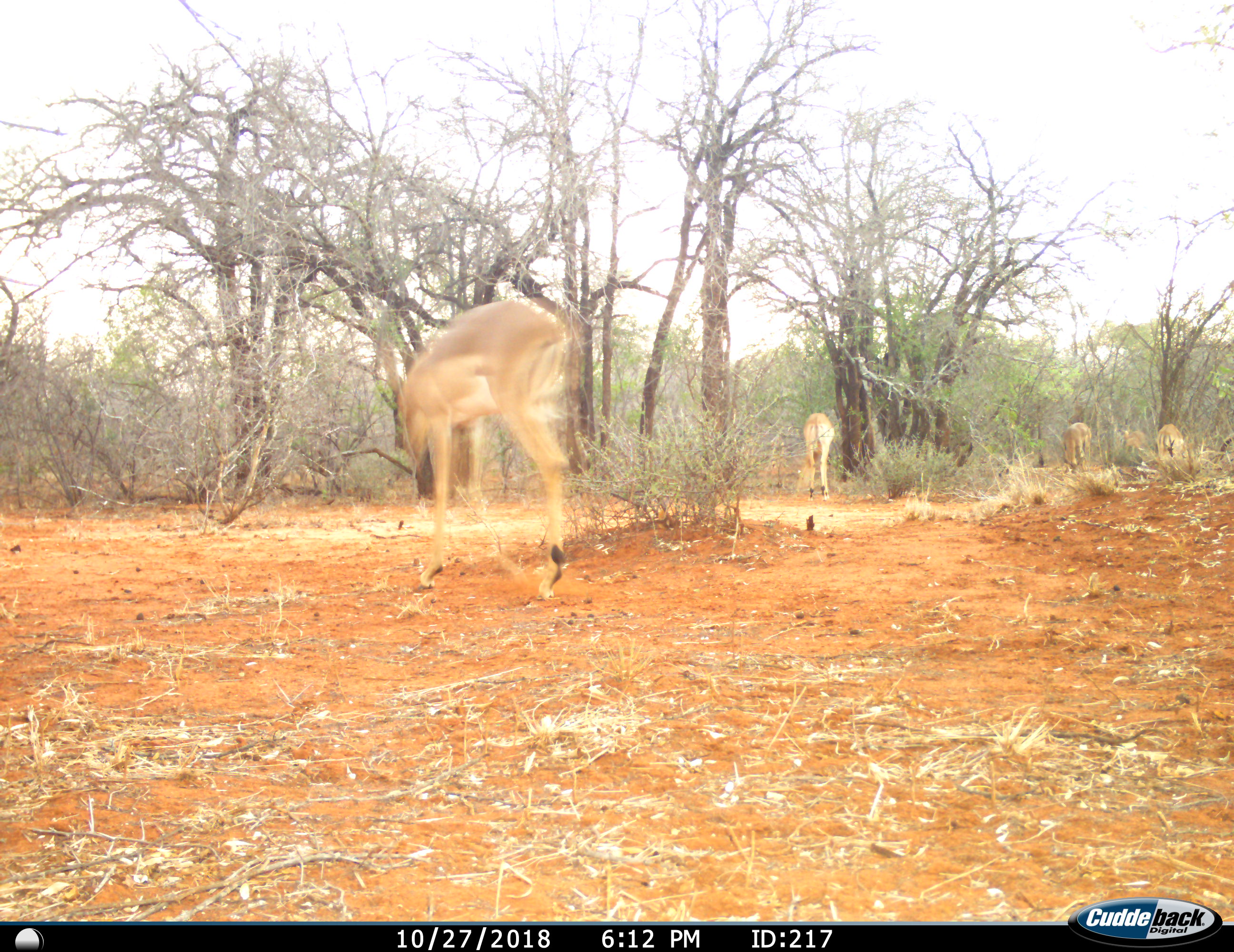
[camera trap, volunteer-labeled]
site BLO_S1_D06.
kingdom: Animalia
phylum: Chordata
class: Mammalia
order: Artiodactyla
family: Bovidae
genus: Aepyceros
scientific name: Aepyceros melampus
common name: impala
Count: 5.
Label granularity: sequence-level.